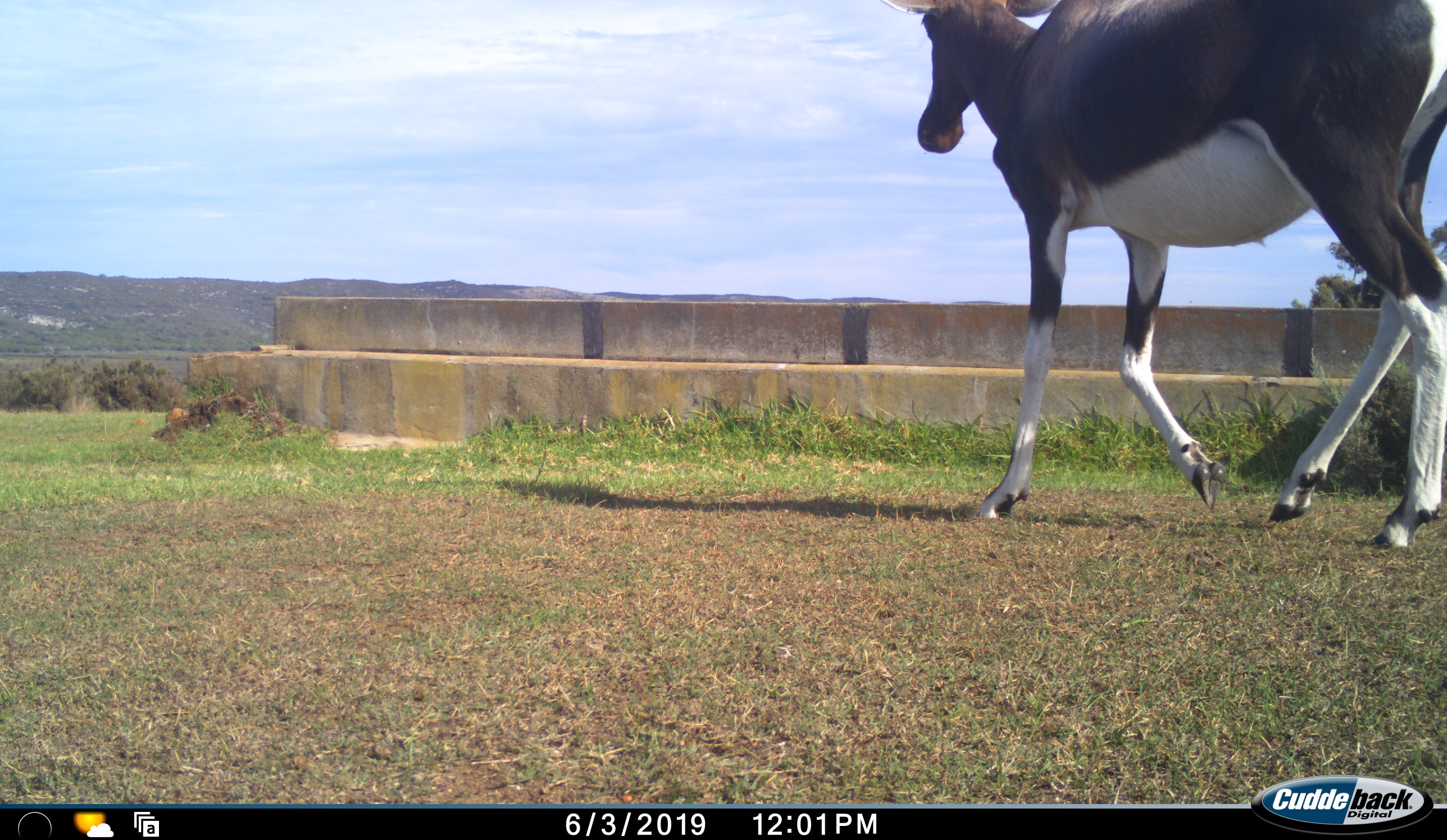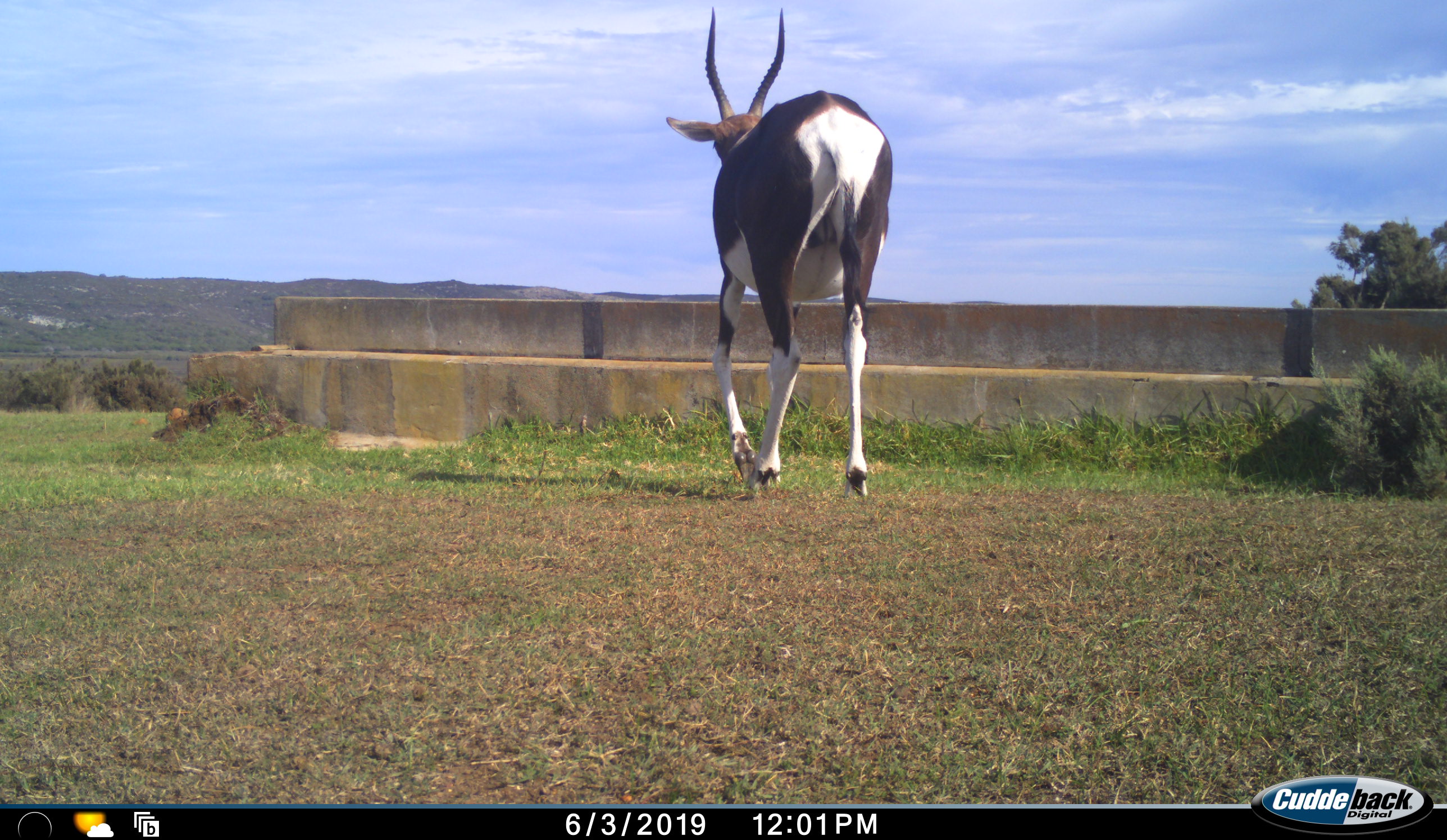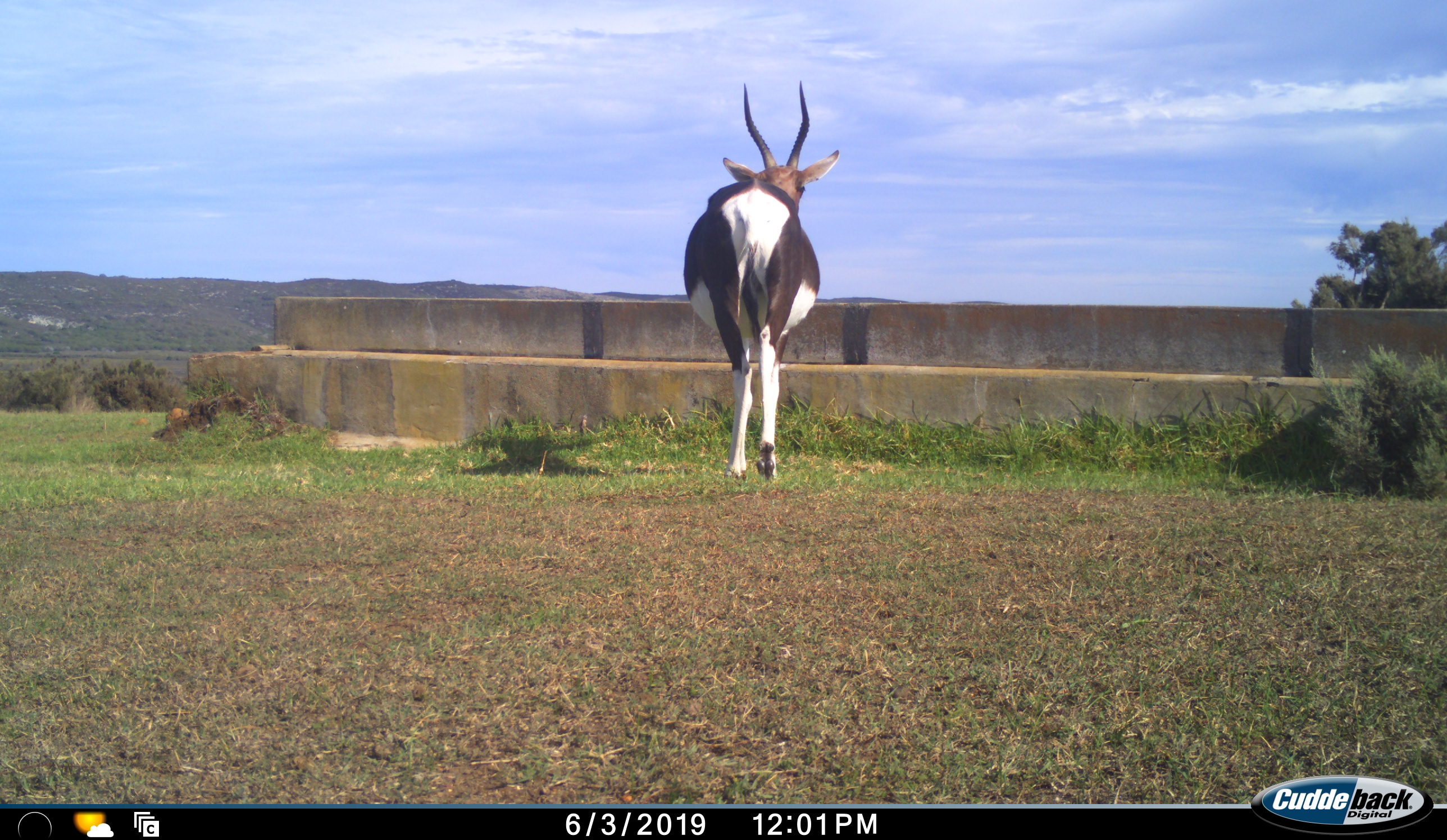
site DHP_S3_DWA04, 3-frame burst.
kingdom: Animalia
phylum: Chordata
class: Mammalia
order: Artiodactyla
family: Bovidae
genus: Damaliscus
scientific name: Damaliscus pygargus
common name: bontebok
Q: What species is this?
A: Bontebok (Damaliscus pygargus).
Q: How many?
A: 1.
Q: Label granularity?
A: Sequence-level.